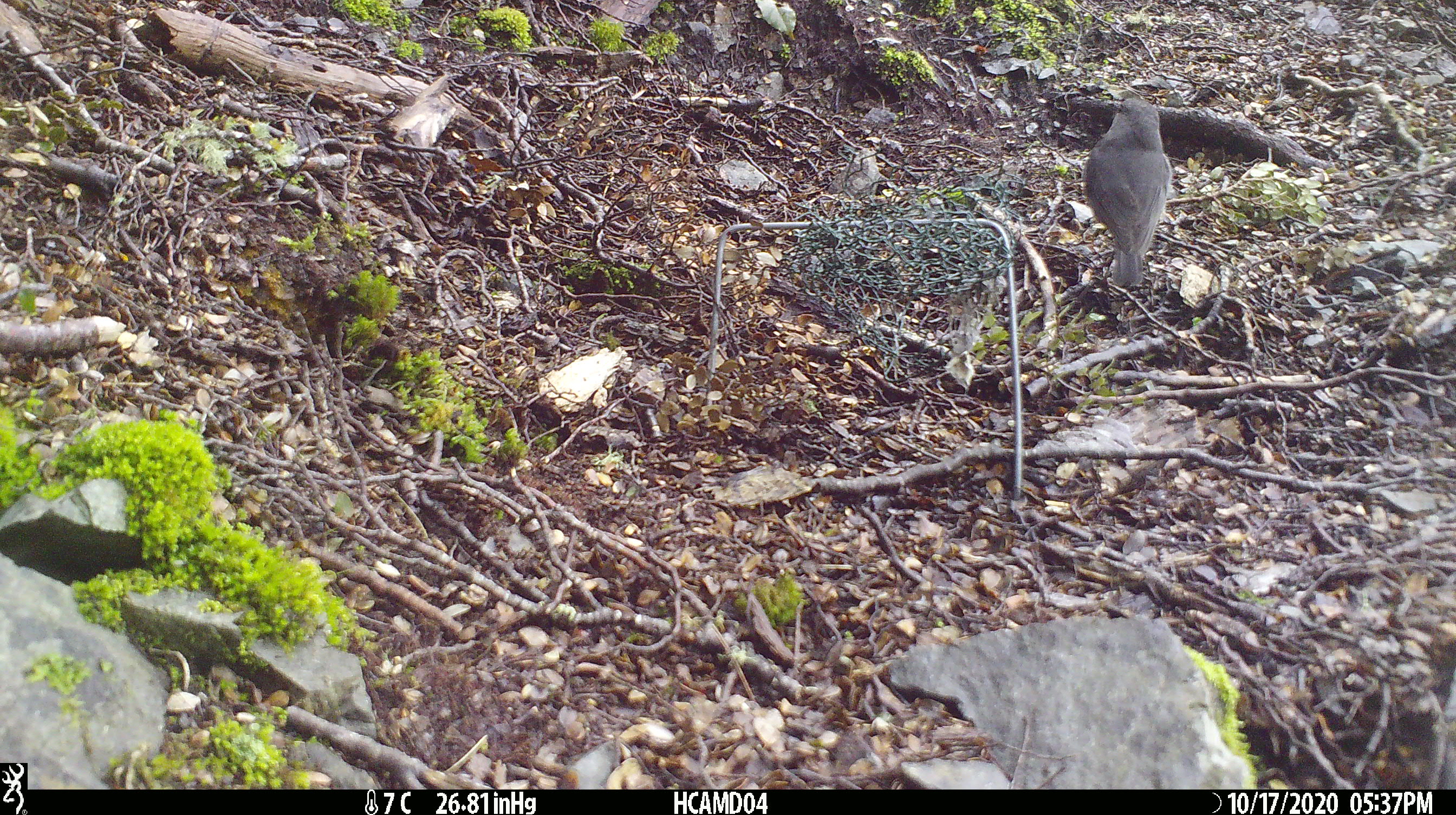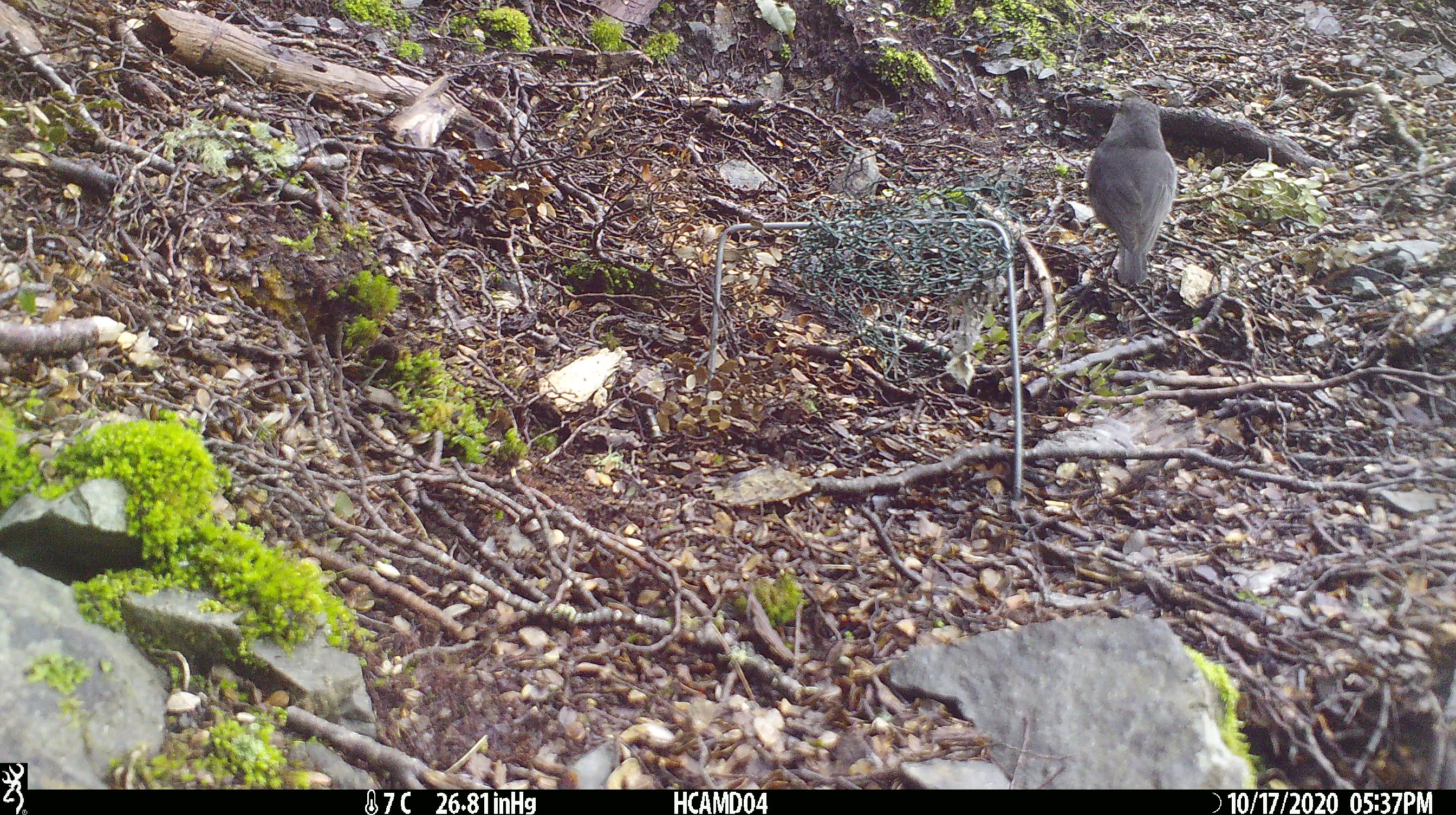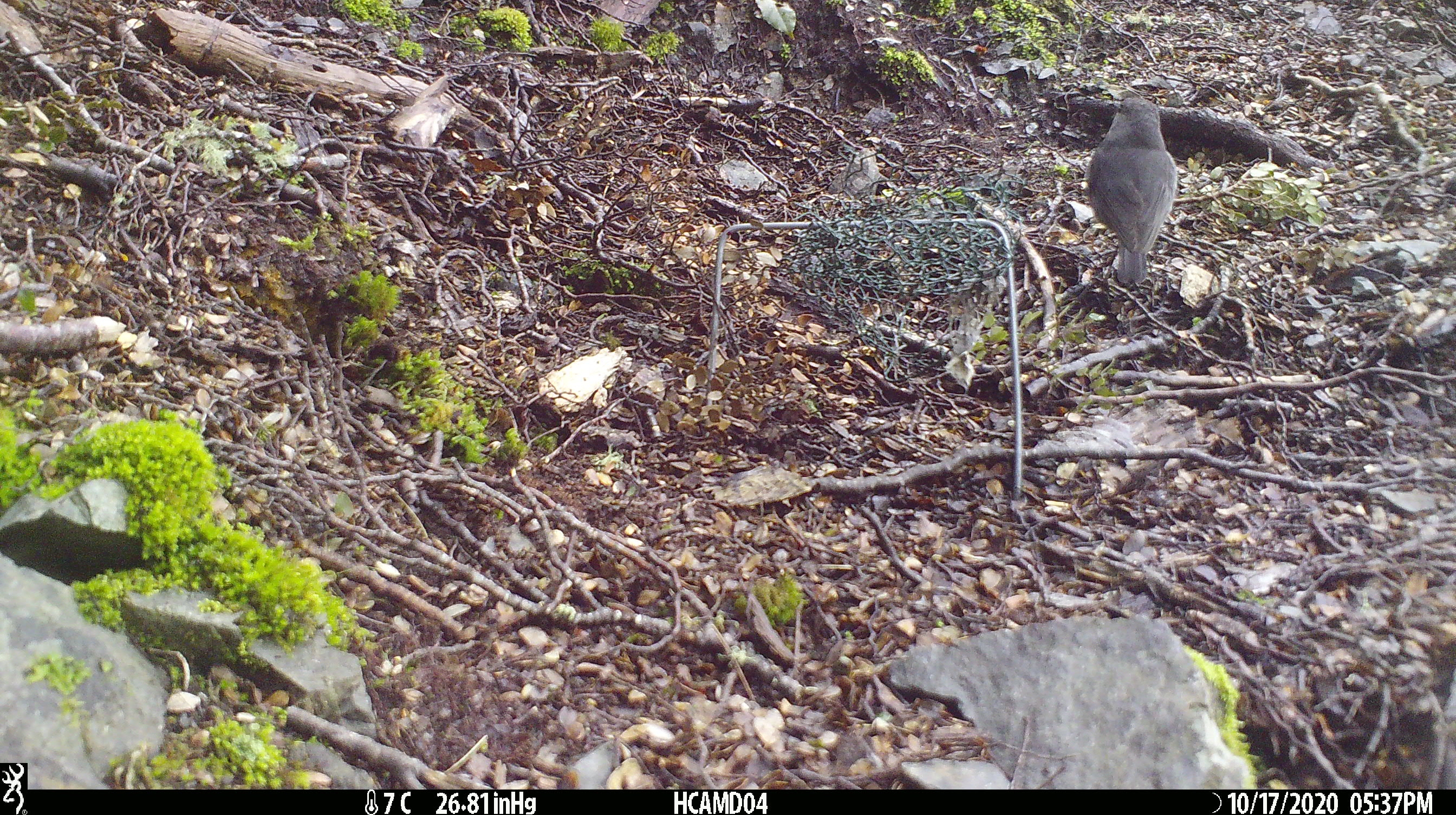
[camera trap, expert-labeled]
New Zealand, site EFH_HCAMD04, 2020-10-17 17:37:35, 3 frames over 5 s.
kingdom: Animalia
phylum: Chordata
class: Aves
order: Passeriformes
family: Petroicidae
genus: Petroica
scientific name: Petroica australis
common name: new zealand robin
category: robin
Robin (new zealand robin) (Petroica australis).